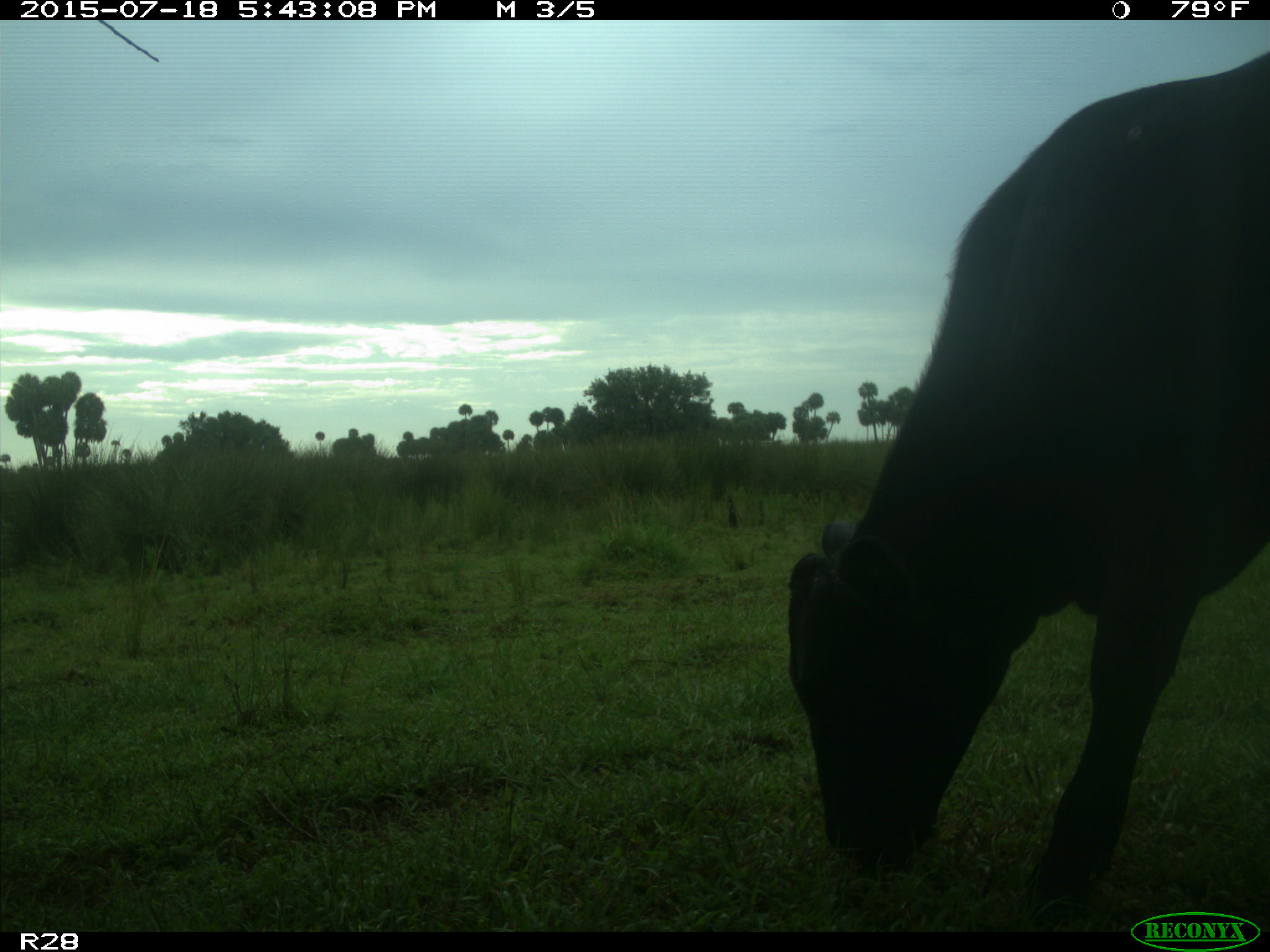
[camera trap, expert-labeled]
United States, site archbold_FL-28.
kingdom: Animalia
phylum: Chordata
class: Mammalia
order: Artiodactyla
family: Bovidae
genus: Bos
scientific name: Bos taurus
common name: domestic cow